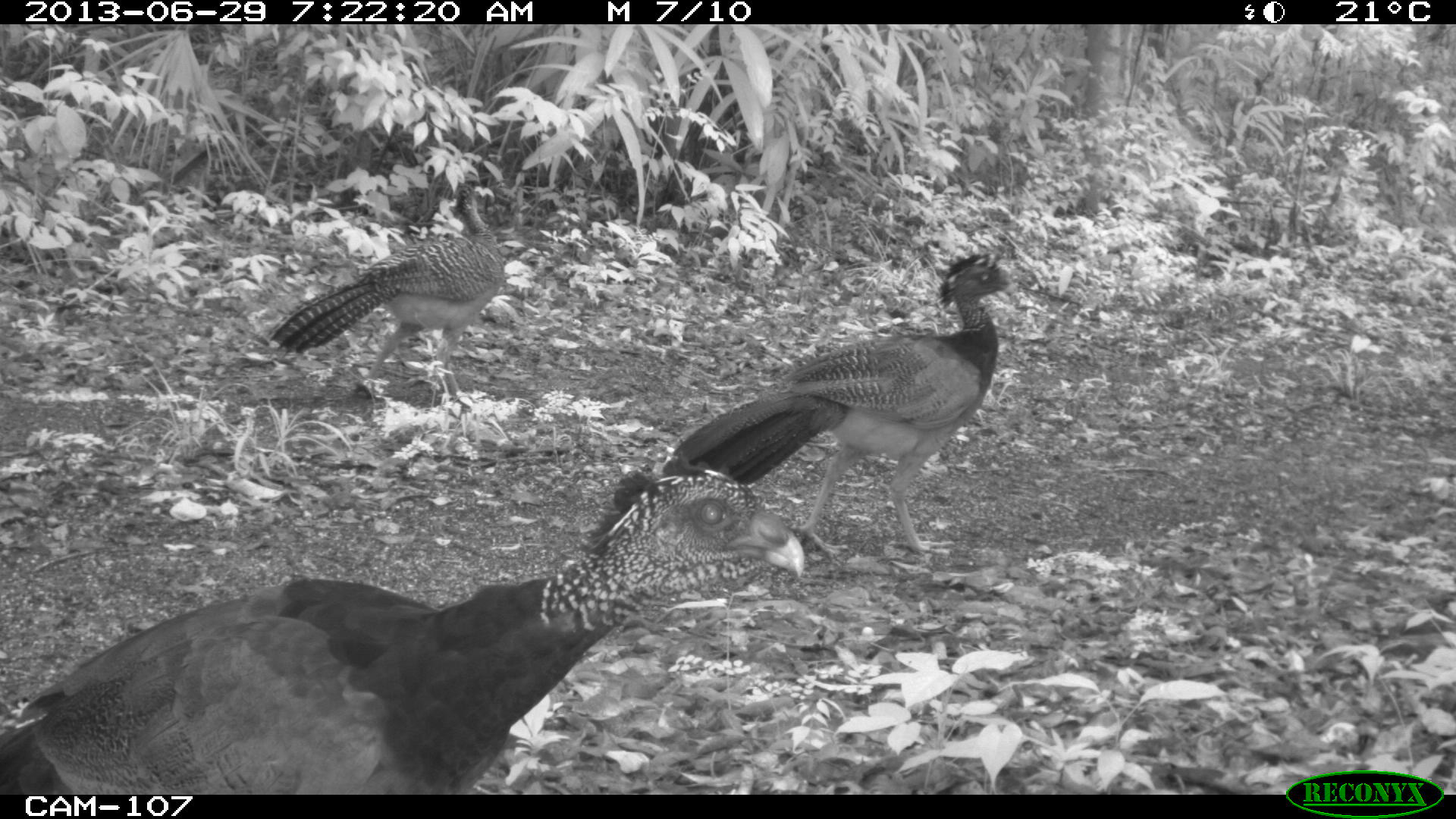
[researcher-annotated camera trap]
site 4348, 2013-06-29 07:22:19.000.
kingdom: Animalia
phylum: Chordata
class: Aves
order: Galliformes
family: Cracidae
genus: Crax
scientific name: Crax rubra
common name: great curassow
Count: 3.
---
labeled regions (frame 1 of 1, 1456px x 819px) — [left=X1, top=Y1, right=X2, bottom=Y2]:
crax rubra: [left=0, top=454, right=806, bottom=789]; [left=656, top=244, right=1018, bottom=562]; [left=255, top=174, right=507, bottom=417]